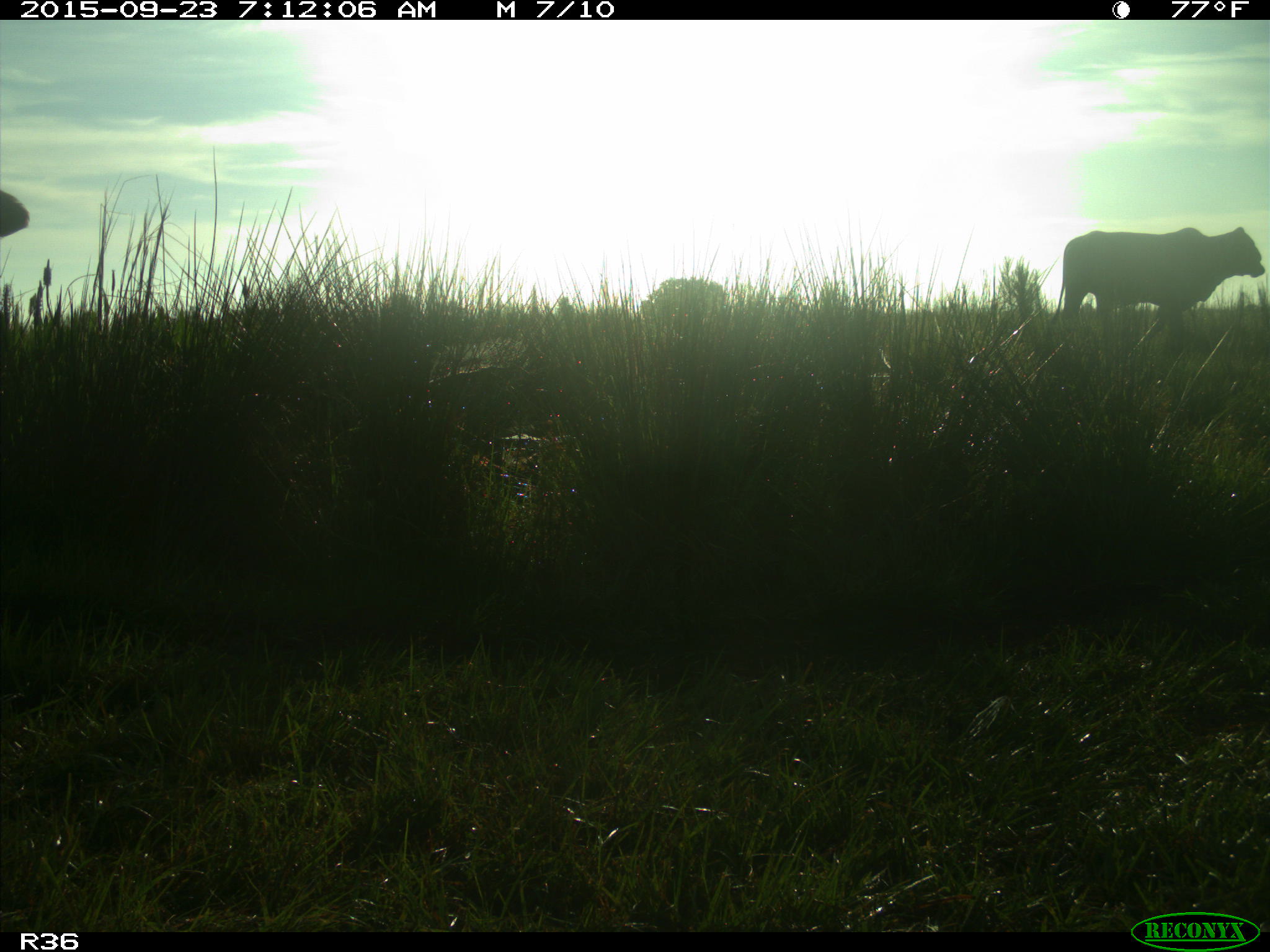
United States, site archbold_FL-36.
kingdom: Animalia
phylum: Chordata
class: Mammalia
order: Artiodactyla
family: Bovidae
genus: Bos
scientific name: Bos taurus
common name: domestic cow